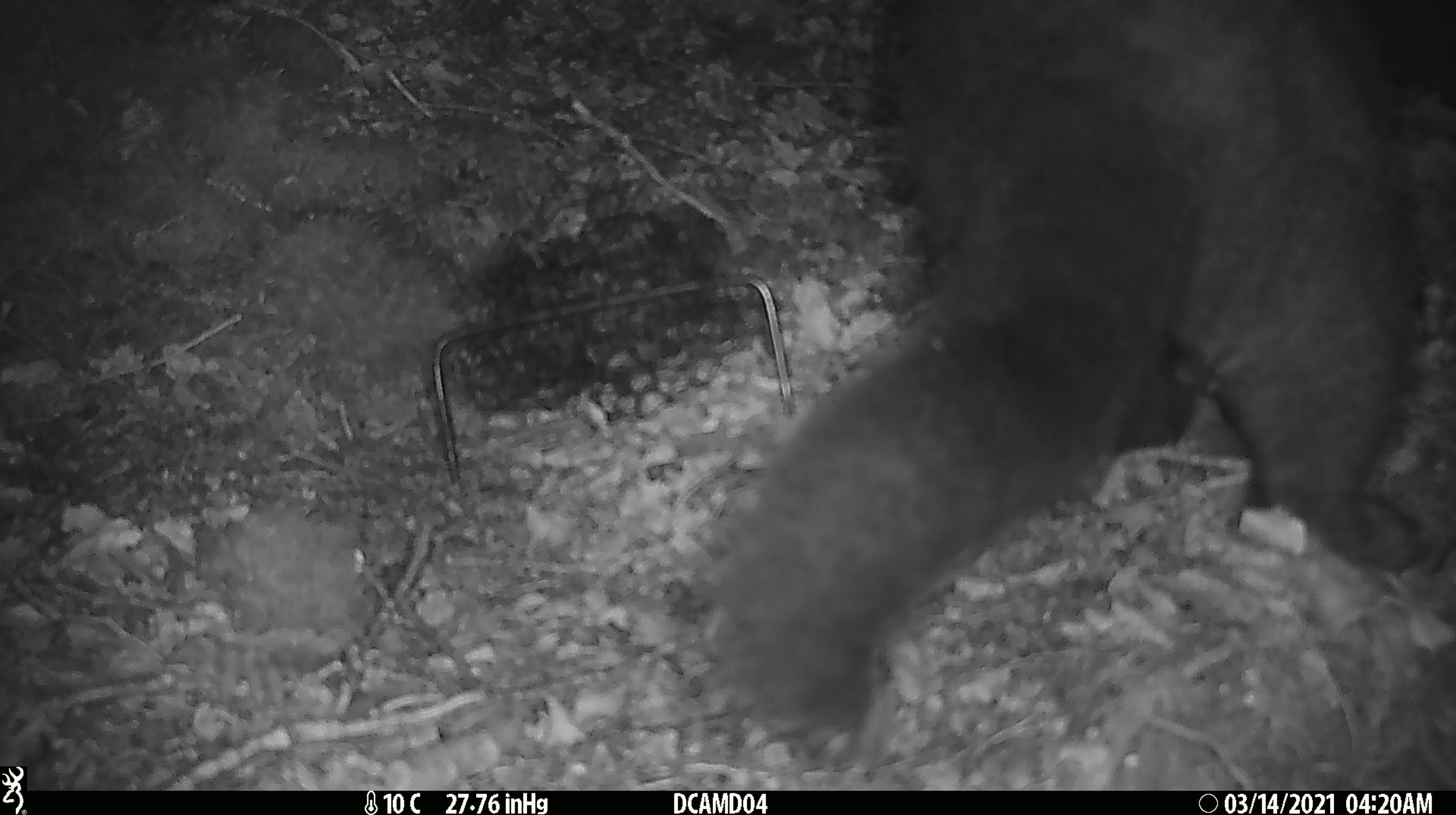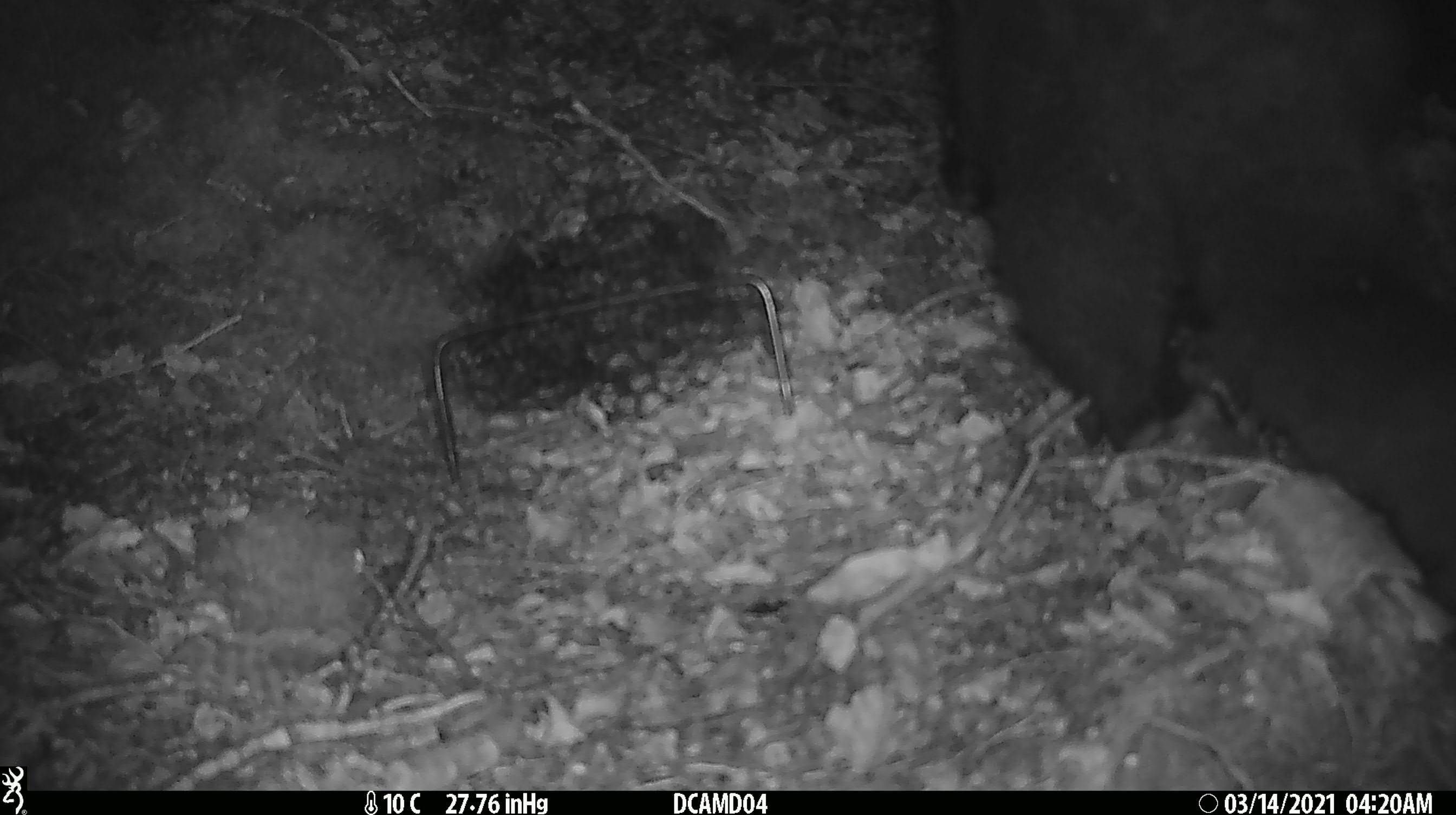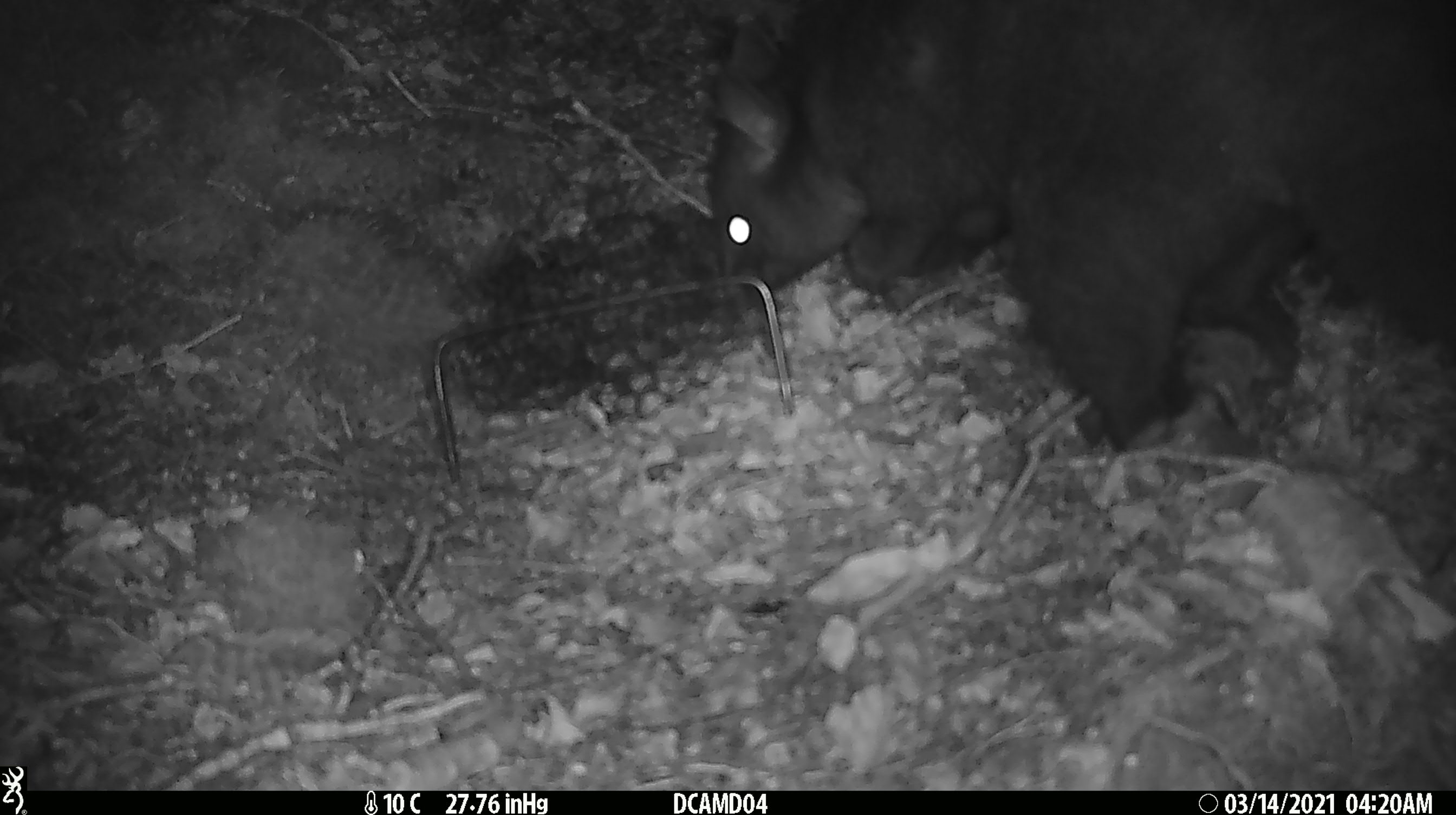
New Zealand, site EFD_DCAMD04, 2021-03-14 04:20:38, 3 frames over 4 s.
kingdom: Animalia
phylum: Chordata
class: Mammalia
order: Diprotodontia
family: Phalangeridae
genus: Trichosurus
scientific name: Trichosurus vulpecula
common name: common brushtail possum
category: possum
Possum (common brushtail possum) (Trichosurus vulpecula).